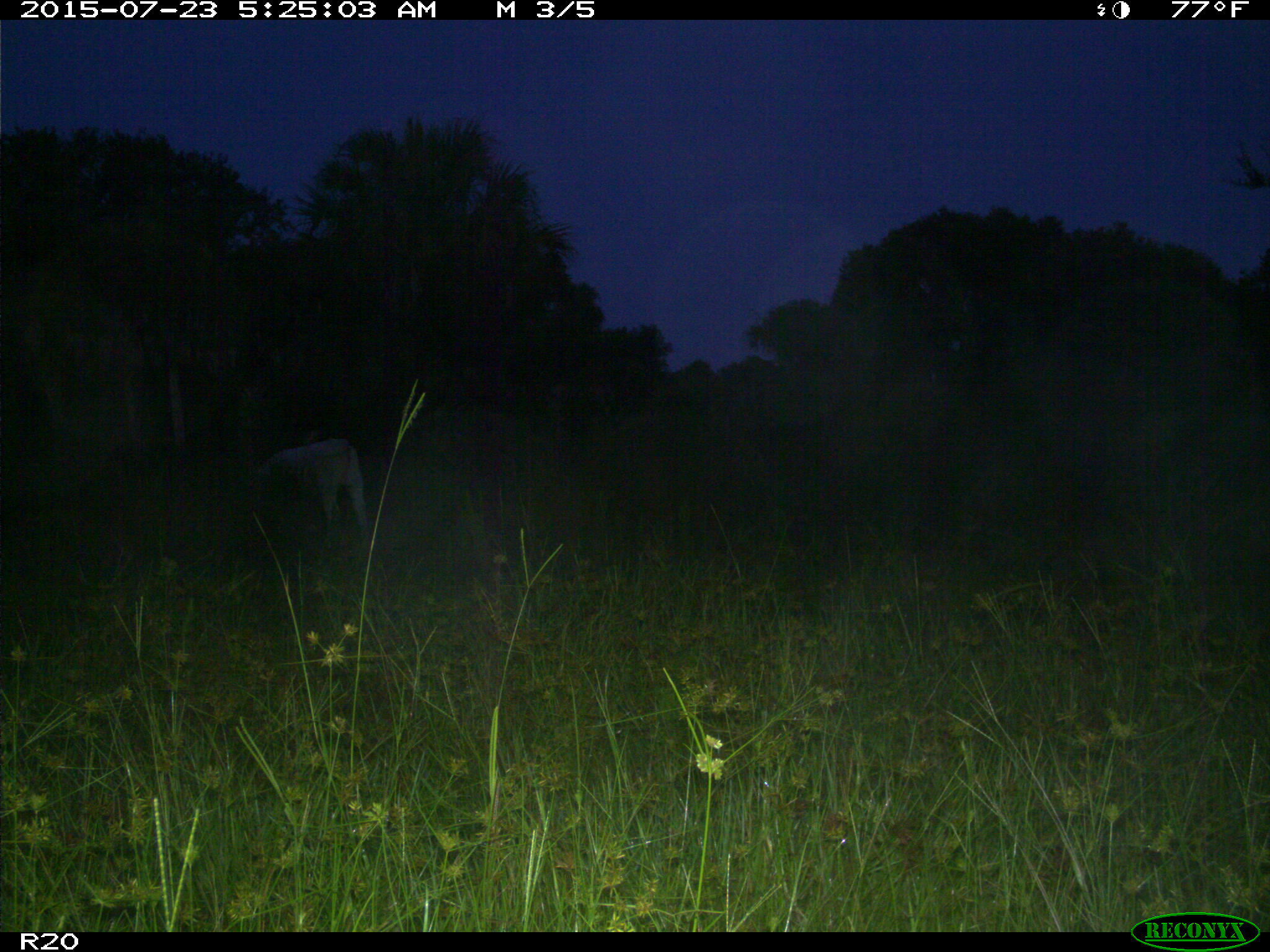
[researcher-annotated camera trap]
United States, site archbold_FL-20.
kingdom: Animalia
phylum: Chordata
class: Mammalia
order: Artiodactyla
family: Bovidae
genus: Bos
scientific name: Bos taurus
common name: domestic cow